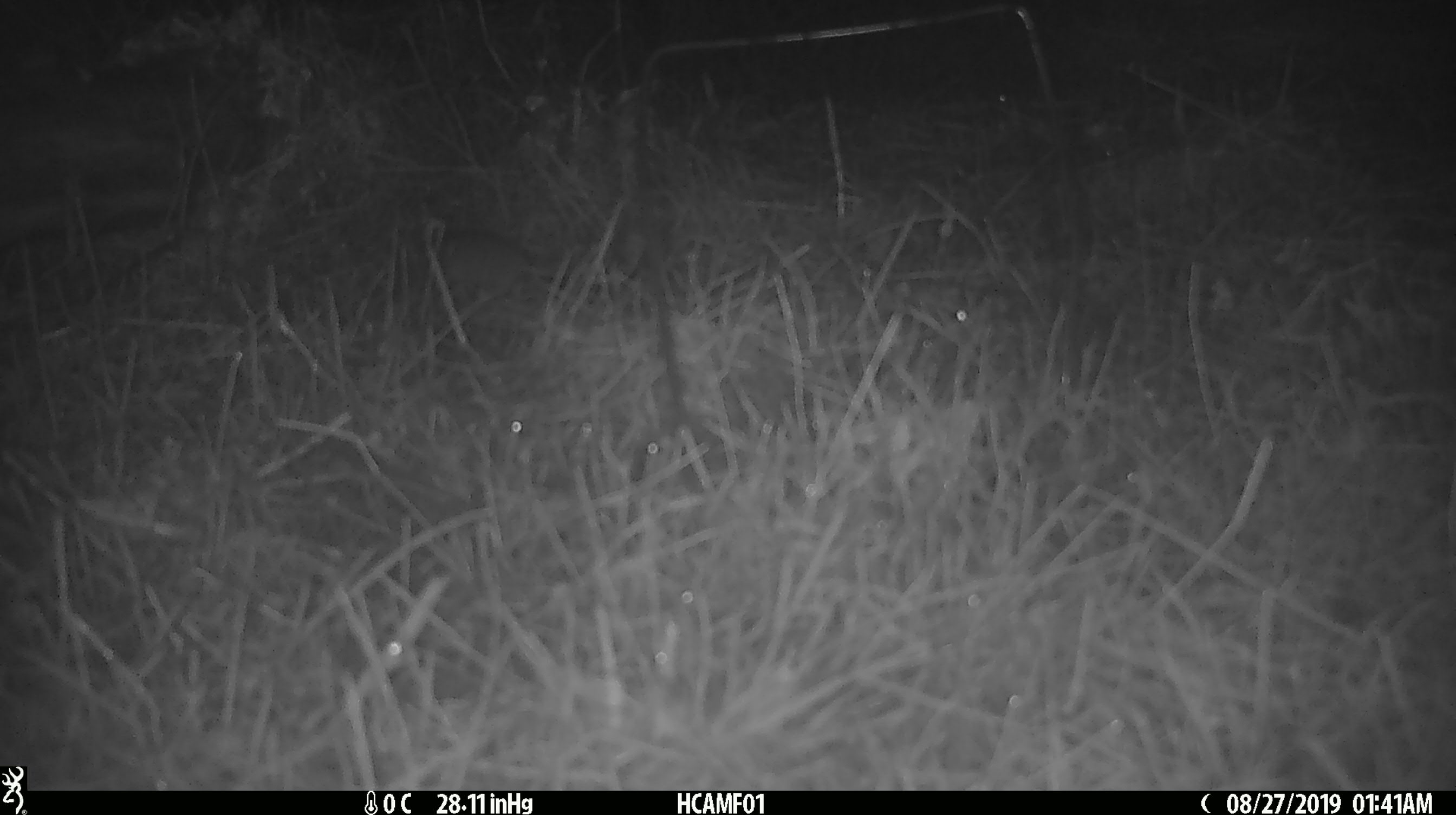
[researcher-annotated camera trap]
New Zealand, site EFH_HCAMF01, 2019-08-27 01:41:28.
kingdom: Animalia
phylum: Chordata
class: Mammalia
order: Rodentia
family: Muridae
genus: Mus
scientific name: Mus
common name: mouse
Mouse (Mus).